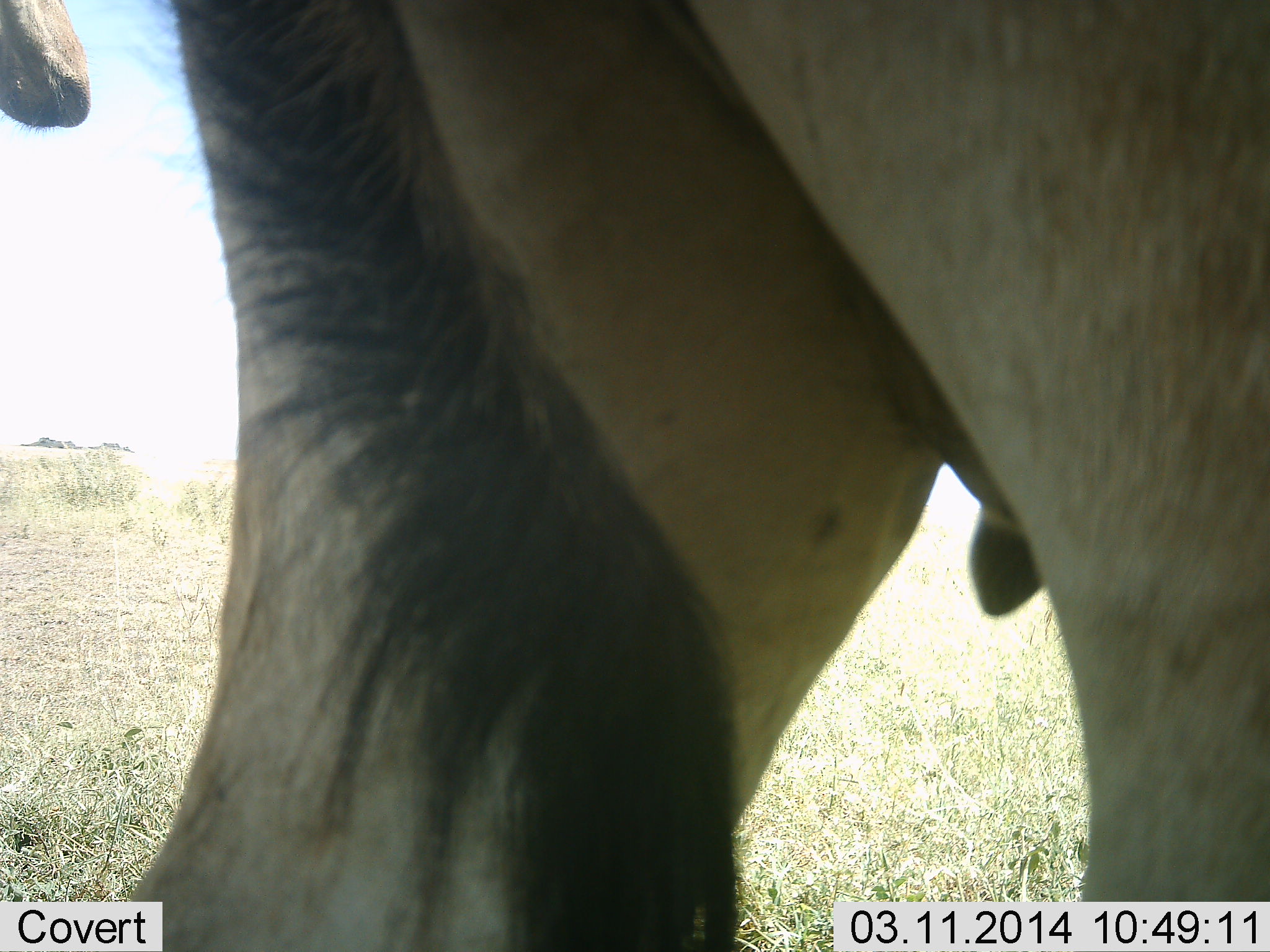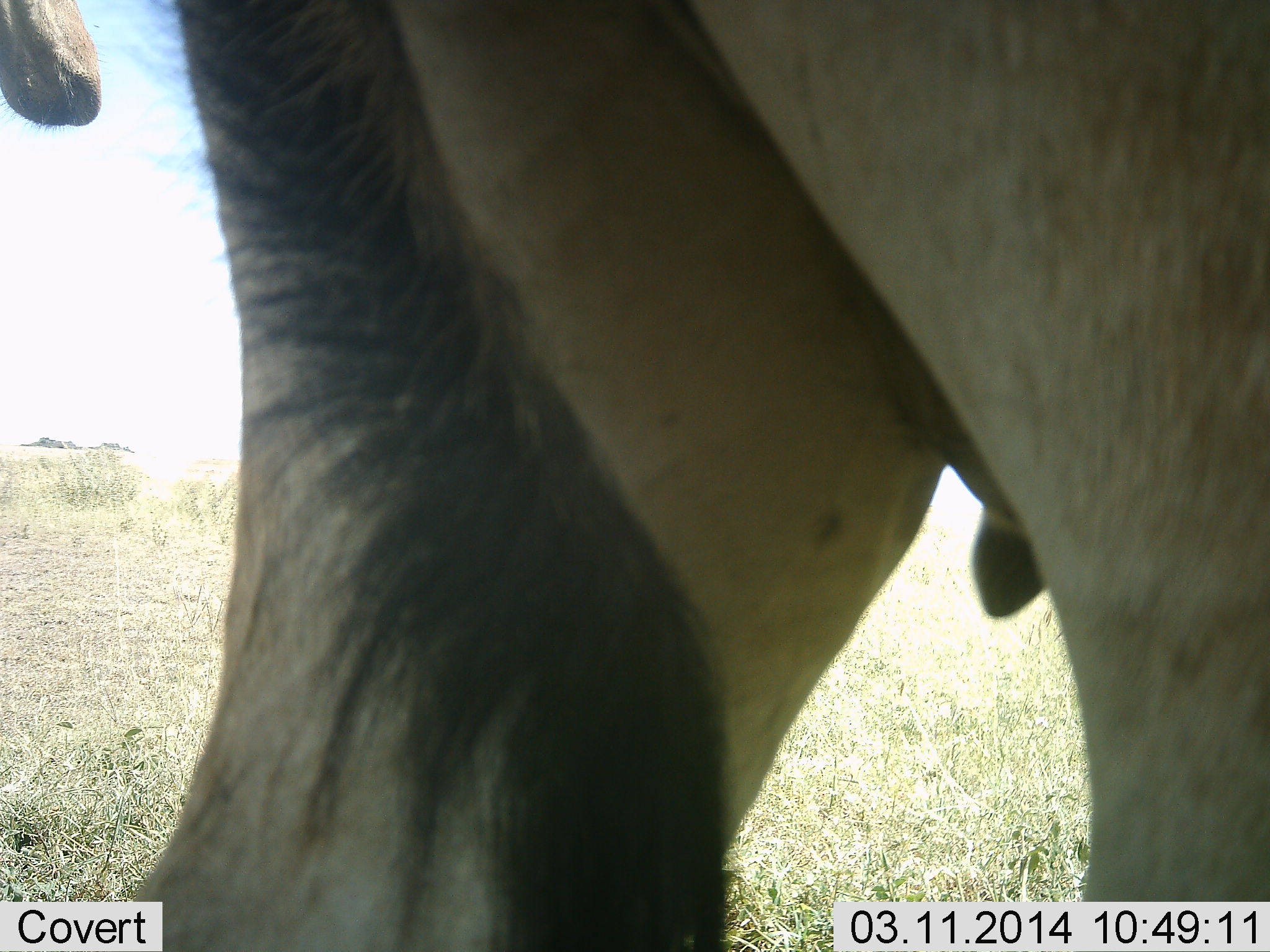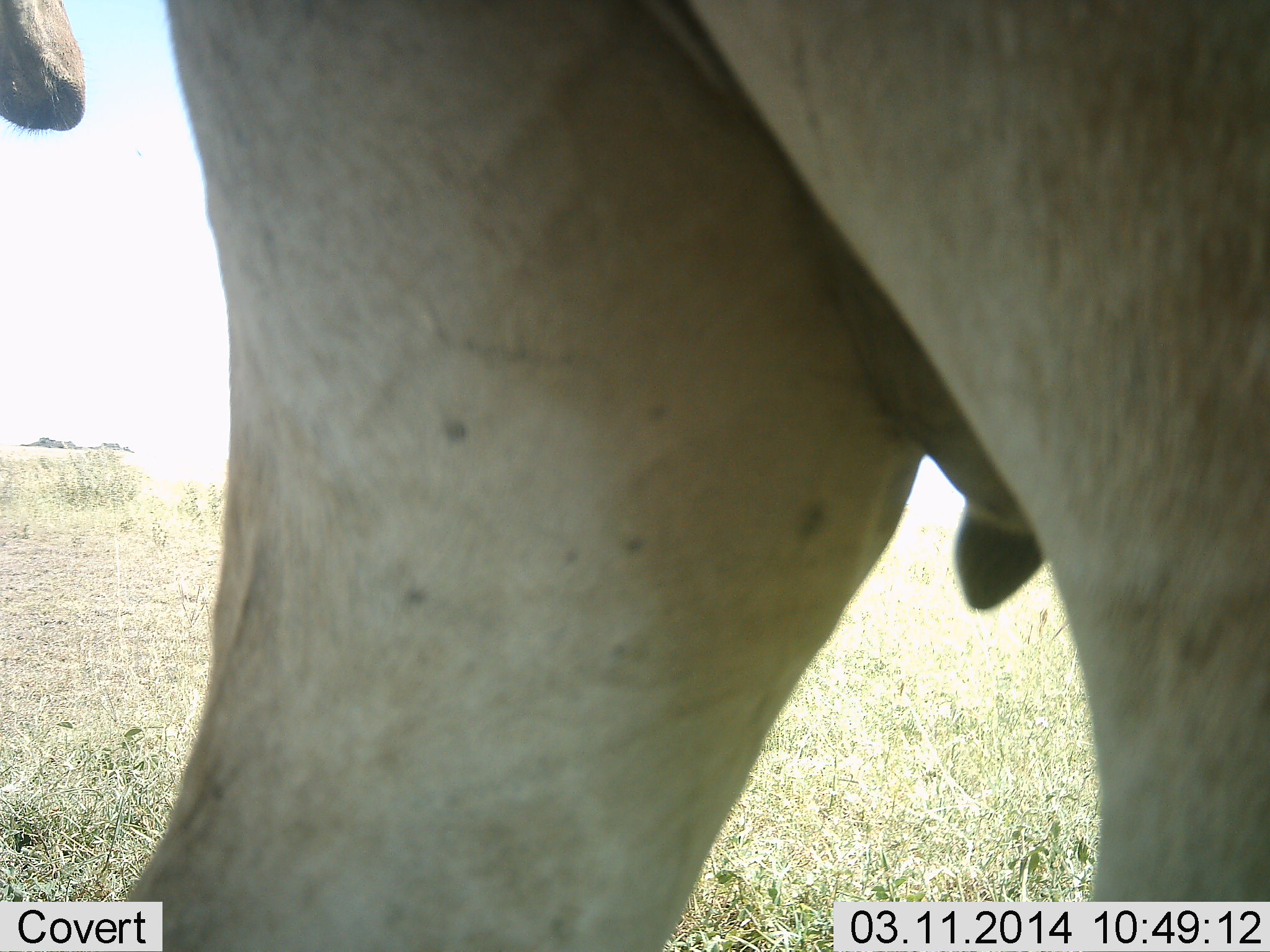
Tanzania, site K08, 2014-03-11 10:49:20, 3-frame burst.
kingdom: Animalia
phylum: Chordata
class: Mammalia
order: Artiodactyla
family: Bovidae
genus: Alcelaphus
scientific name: Alcelaphus buselaphus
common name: hartebeest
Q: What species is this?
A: Hartebeest (Alcelaphus buselaphus).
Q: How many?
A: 2.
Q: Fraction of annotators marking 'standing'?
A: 89%.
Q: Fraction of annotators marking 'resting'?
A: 0%.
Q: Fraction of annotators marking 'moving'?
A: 11%.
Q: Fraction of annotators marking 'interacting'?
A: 0%.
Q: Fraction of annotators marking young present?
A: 0%.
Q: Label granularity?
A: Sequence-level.